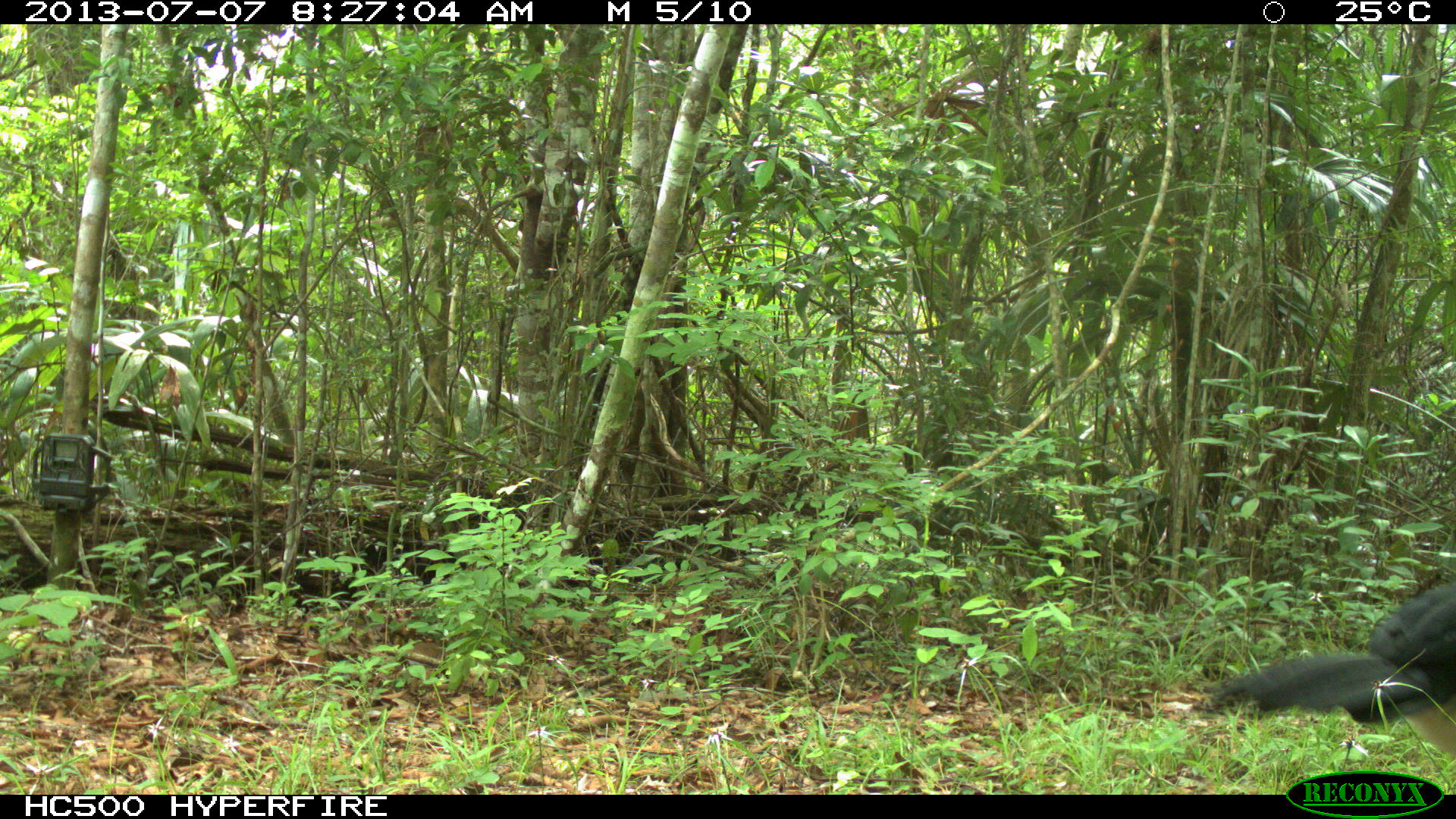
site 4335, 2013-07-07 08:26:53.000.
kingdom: Animalia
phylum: Chordata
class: Aves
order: Galliformes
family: Cracidae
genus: Crax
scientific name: Crax rubra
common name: great curassow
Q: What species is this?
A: Crax rubra (great curassow).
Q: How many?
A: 1.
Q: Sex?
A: Male.